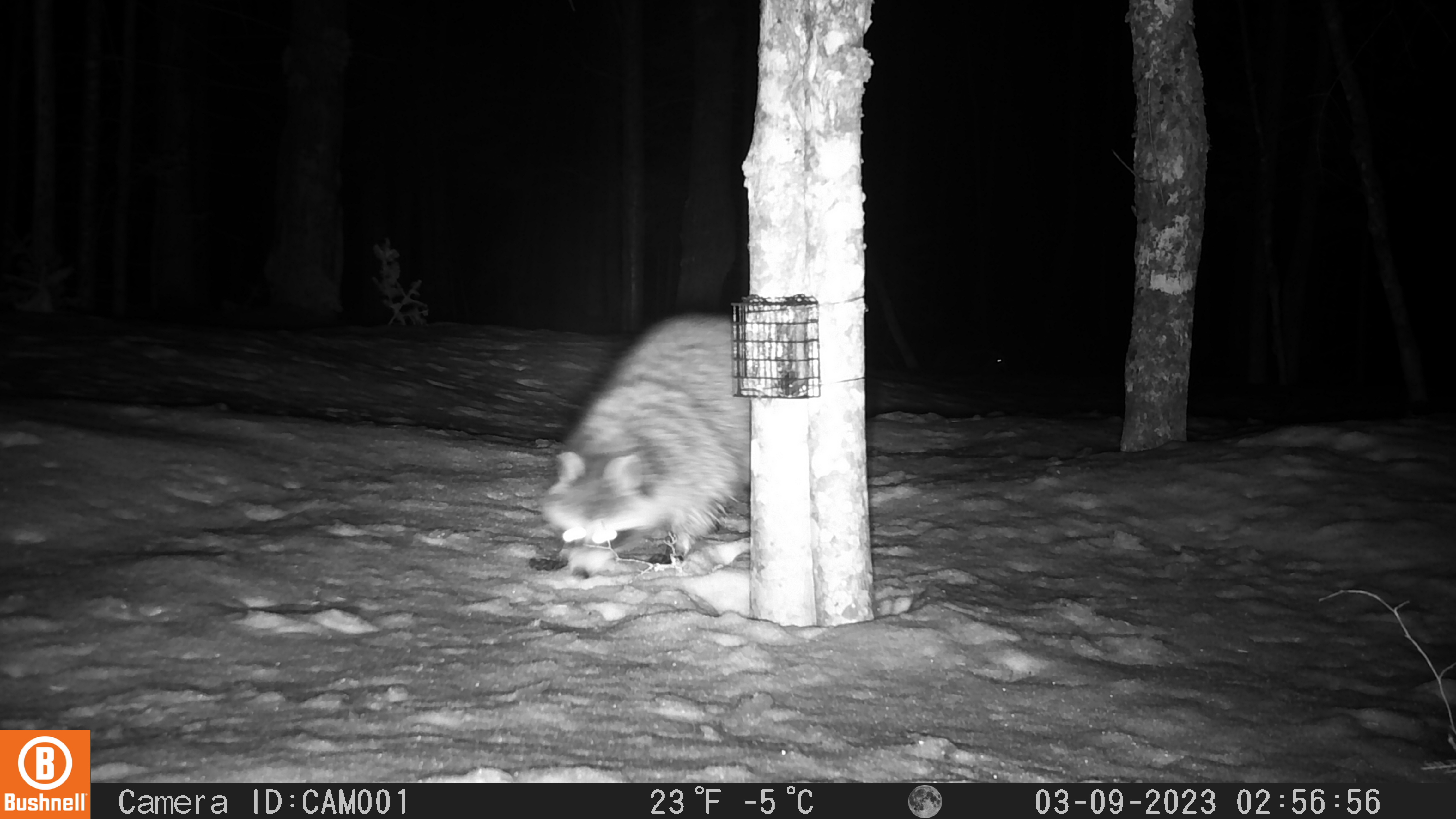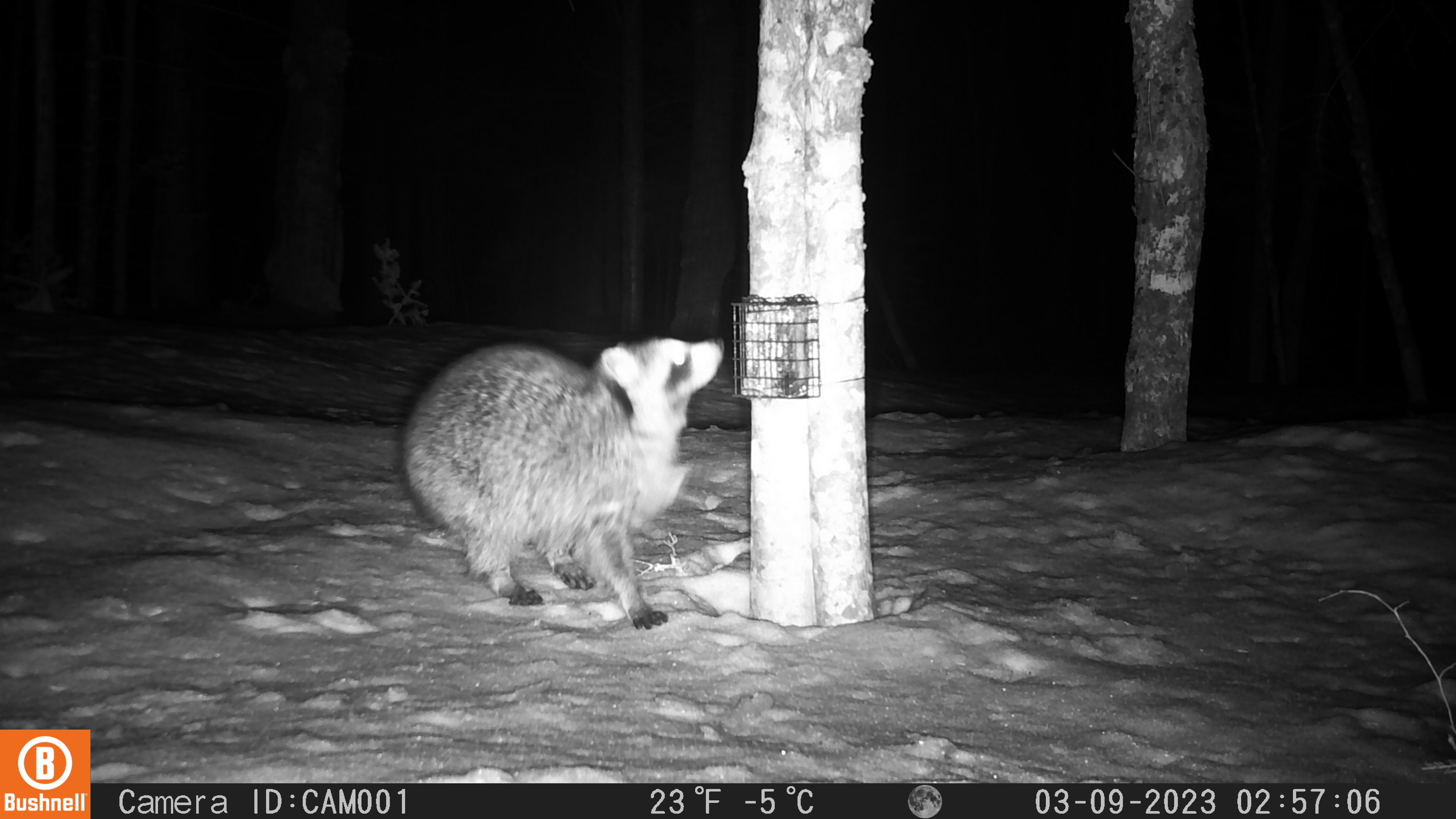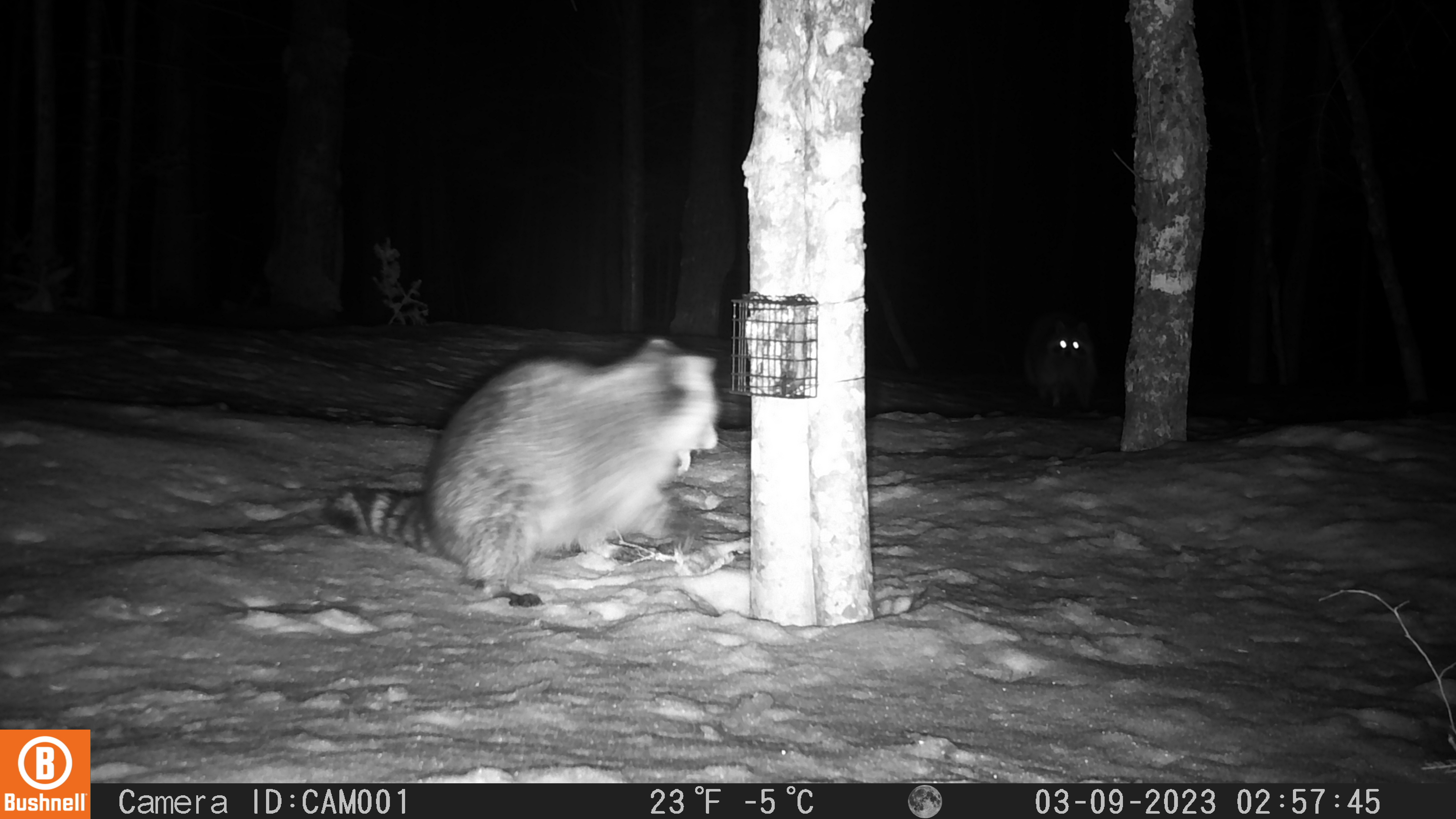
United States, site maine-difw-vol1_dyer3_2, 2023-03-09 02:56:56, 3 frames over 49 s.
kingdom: Animalia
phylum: Chordata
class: Mammalia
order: Carnivora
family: Procyonidae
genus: Procyon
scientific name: Procyon lotor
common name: raccoon